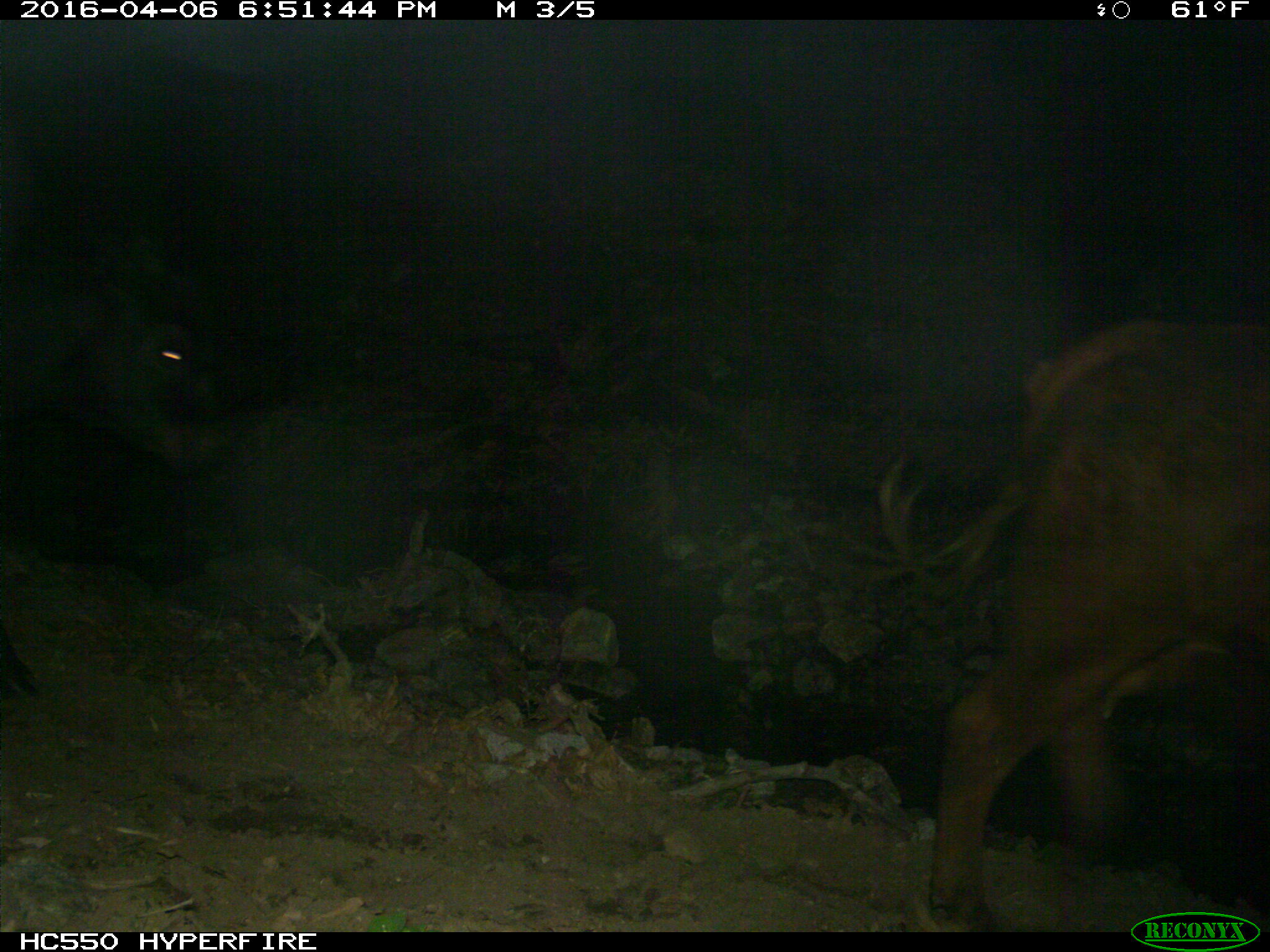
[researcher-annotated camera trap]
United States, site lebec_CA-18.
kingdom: Animalia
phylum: Chordata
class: Mammalia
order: Artiodactyla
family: Bovidae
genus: Bos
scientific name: Bos taurus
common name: domestic cow